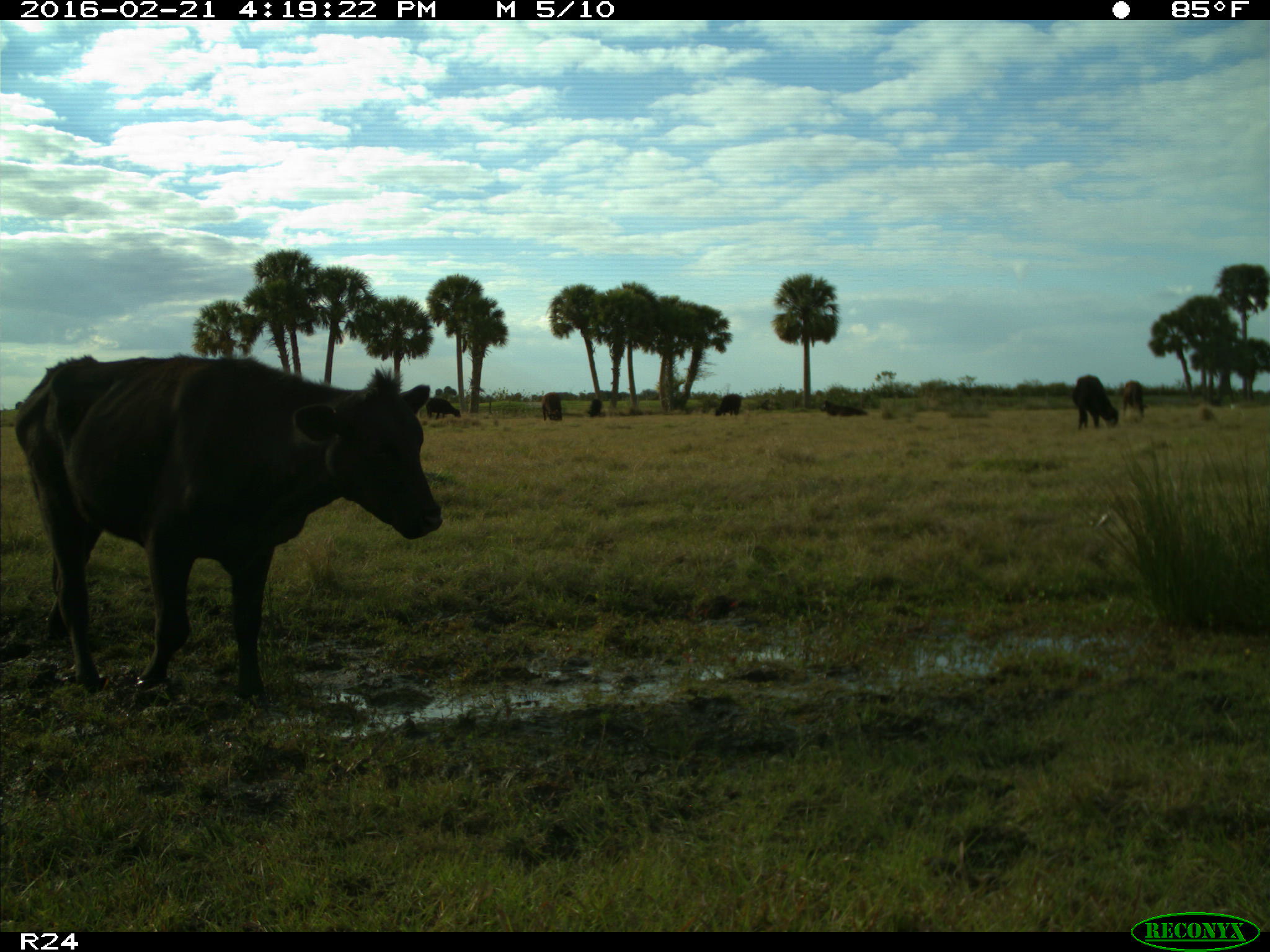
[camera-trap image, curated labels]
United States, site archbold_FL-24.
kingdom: Animalia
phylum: Chordata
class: Mammalia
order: Artiodactyla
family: Bovidae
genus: Bos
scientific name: Bos taurus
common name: domestic cow